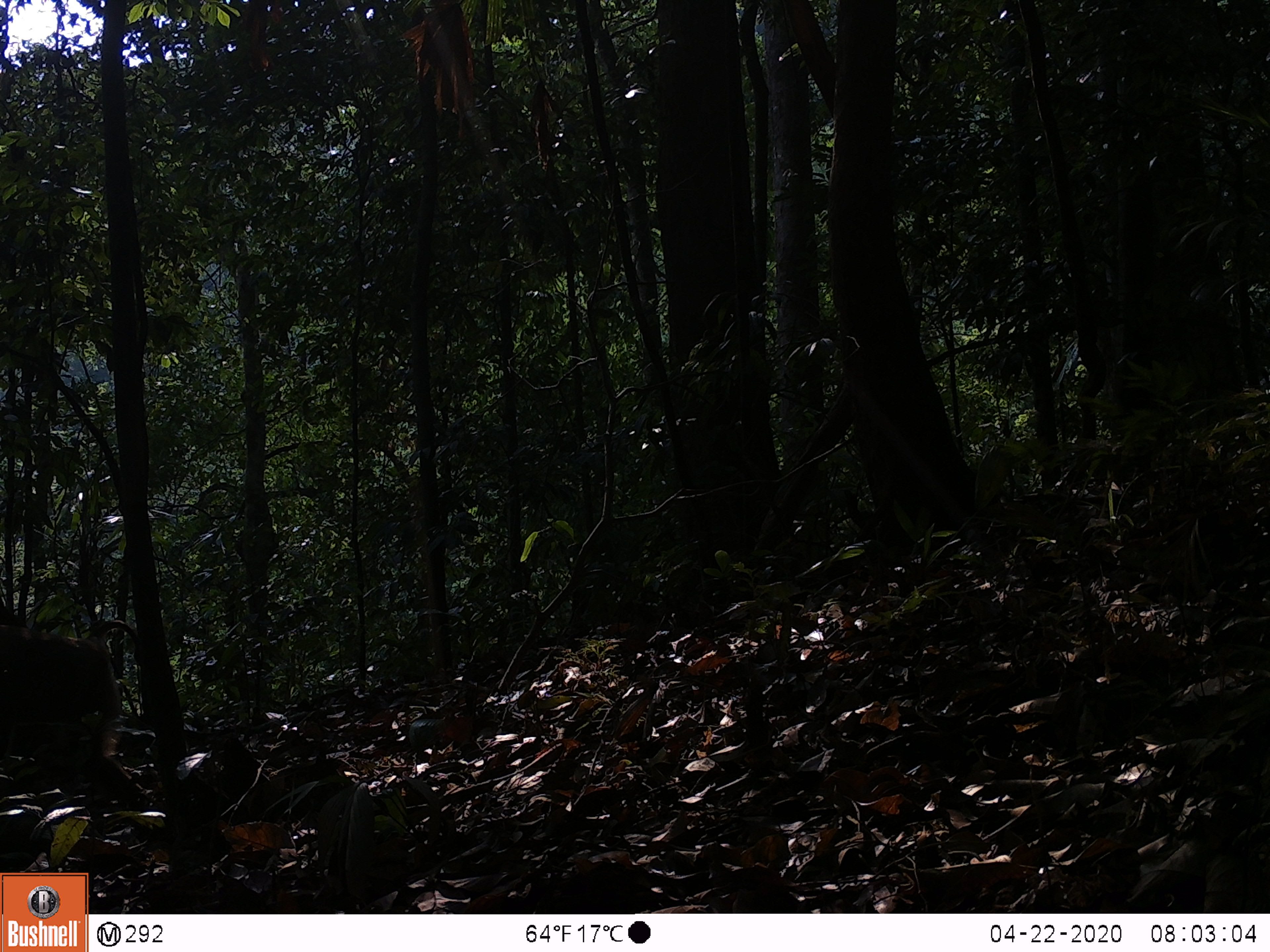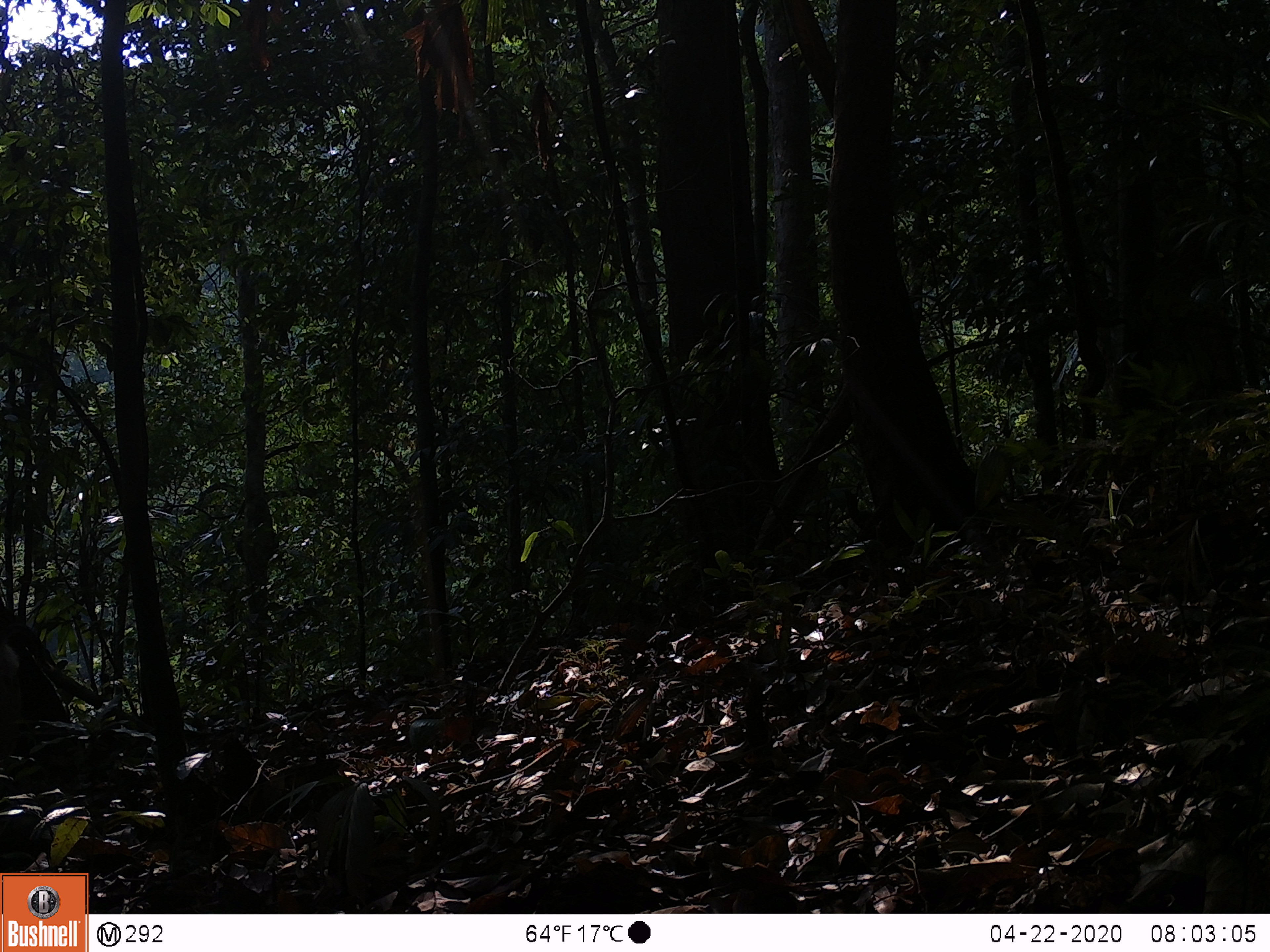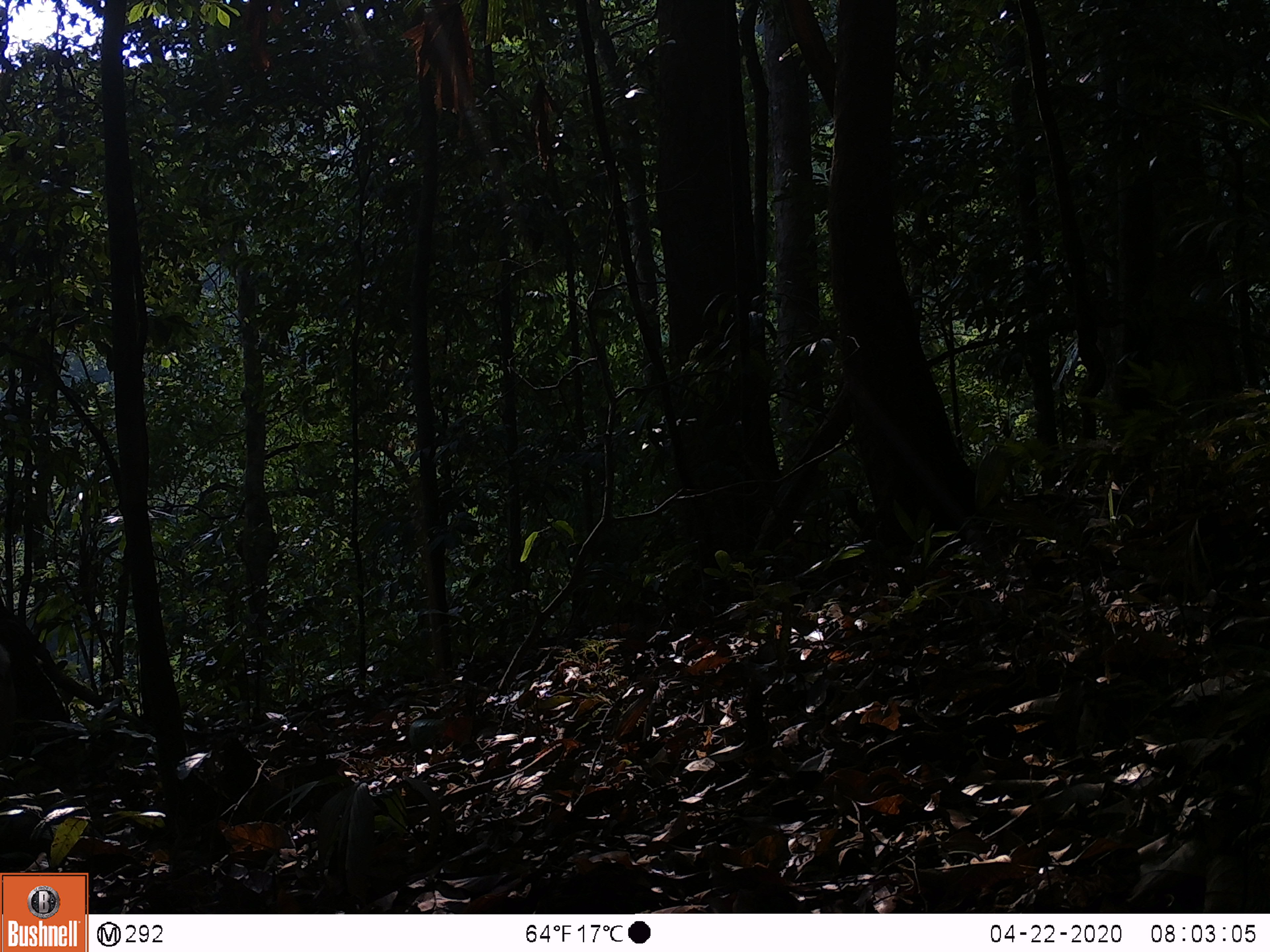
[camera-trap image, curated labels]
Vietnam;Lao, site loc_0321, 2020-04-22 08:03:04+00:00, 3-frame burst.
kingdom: Animalia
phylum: Chordata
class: Mammalia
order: Primates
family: Cercopithecidae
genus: Macaca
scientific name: Macaca nemestrina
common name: pig-tailed macaque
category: pig tailed macaque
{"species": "pig tailed macaque (pig-tailed macaque) (Macaca nemestrina)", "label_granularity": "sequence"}